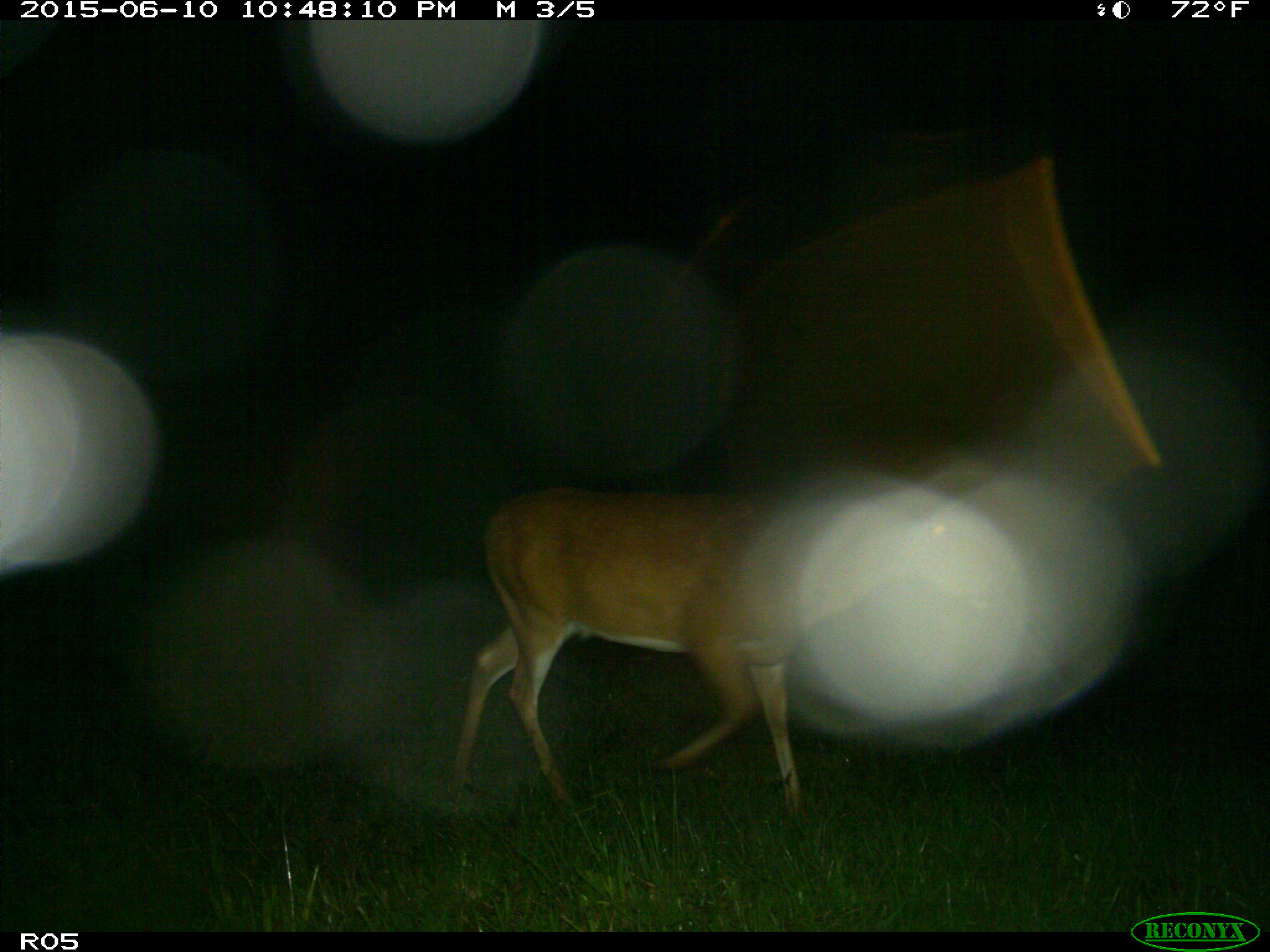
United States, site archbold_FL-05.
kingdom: Animalia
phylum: Chordata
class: Mammalia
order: Artiodactyla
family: Cervidae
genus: Odocoileus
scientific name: Odocoileus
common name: deer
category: unidentified deer